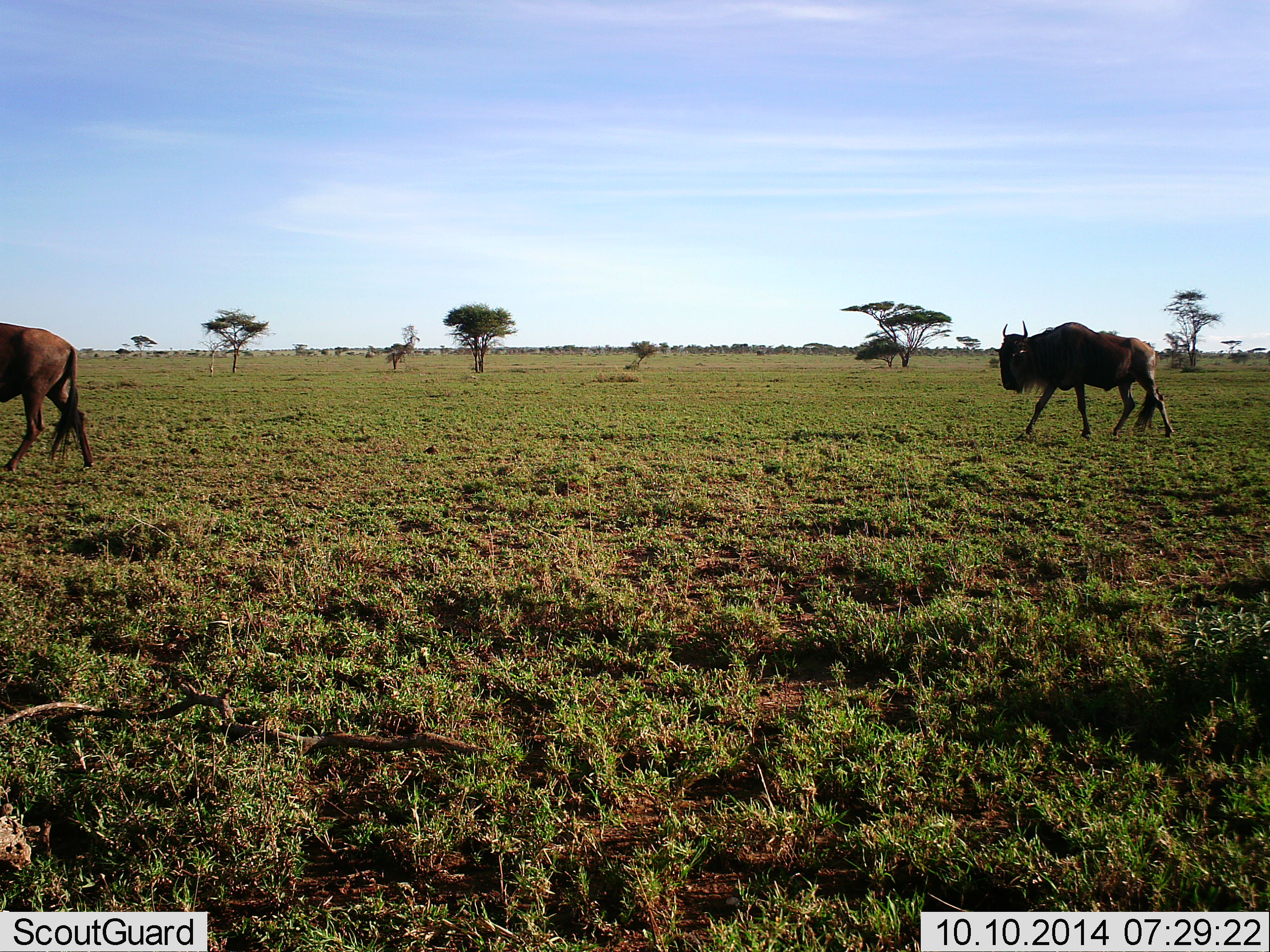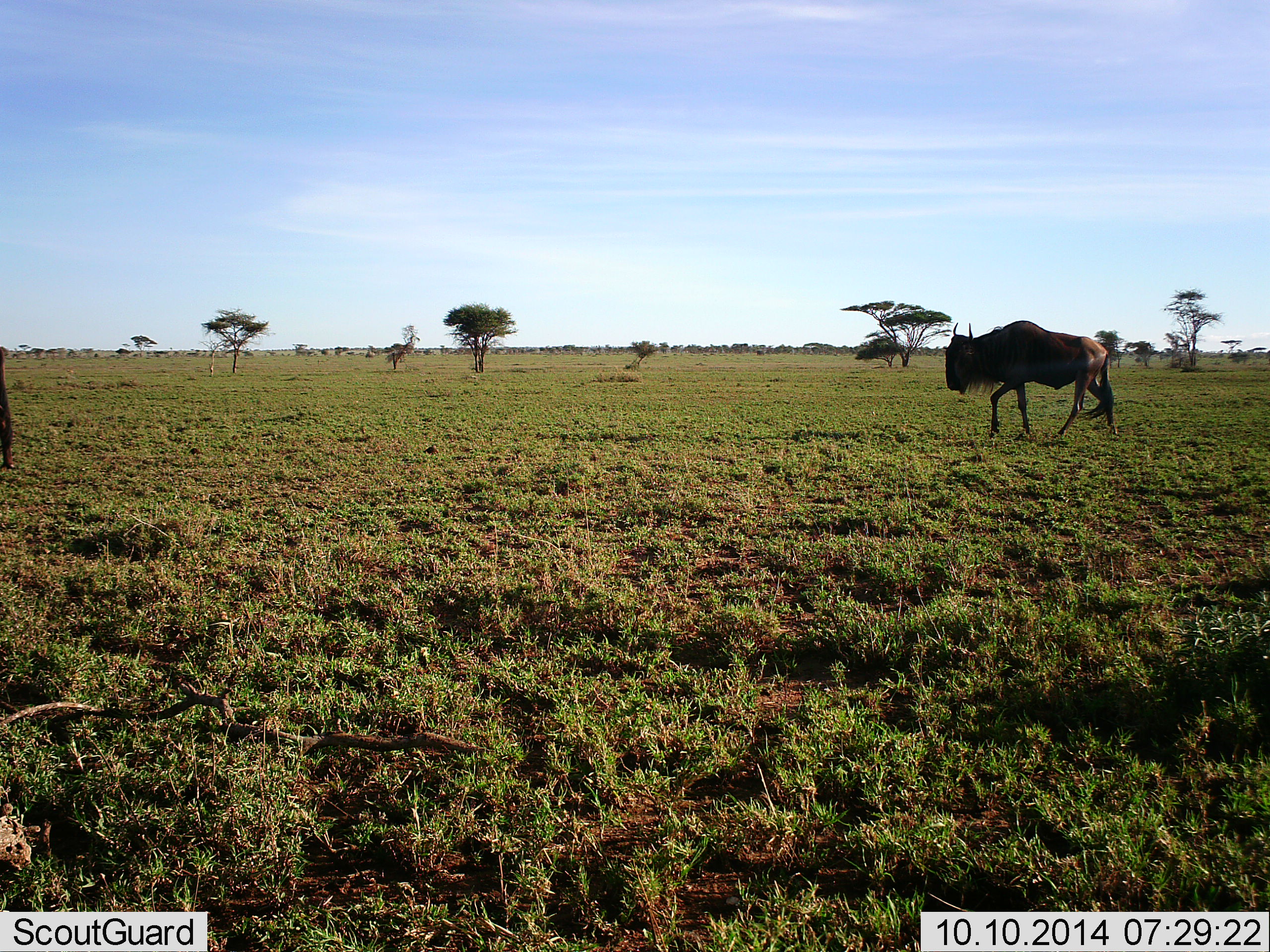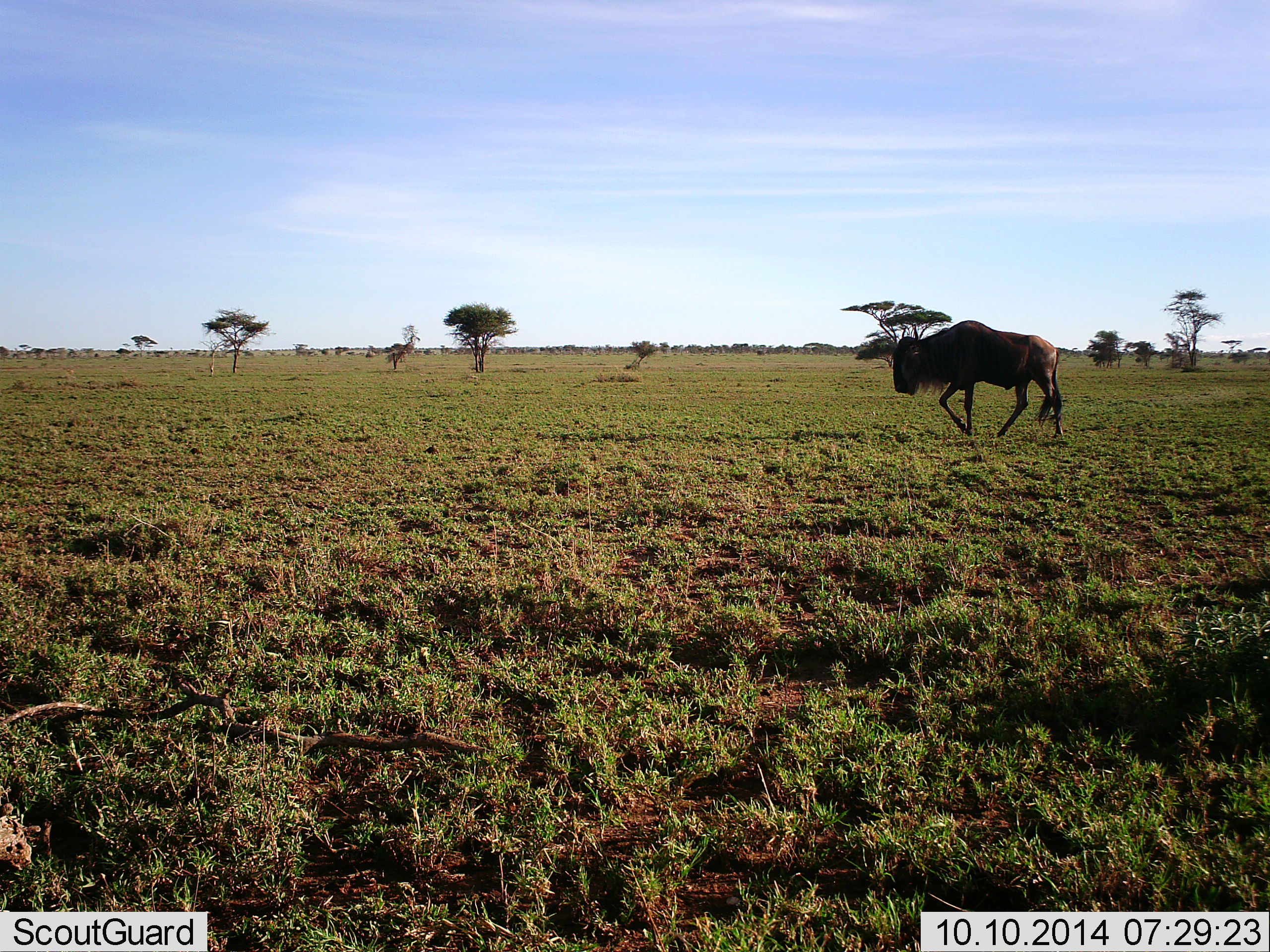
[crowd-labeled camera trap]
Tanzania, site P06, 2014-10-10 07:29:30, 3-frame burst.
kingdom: Animalia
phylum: Chordata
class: Mammalia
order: Artiodactyla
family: Bovidae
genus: Connochaetes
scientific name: Connochaetes taurinus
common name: blue wildebeest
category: wildebeest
Wildebeest (blue wildebeest) (Connochaetes taurinus), count 2. Behavior (volunteer vote fractions): standing 10%, resting 0%, moving 100%, interacting 0%. Young present (vote fraction): 0%. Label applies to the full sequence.